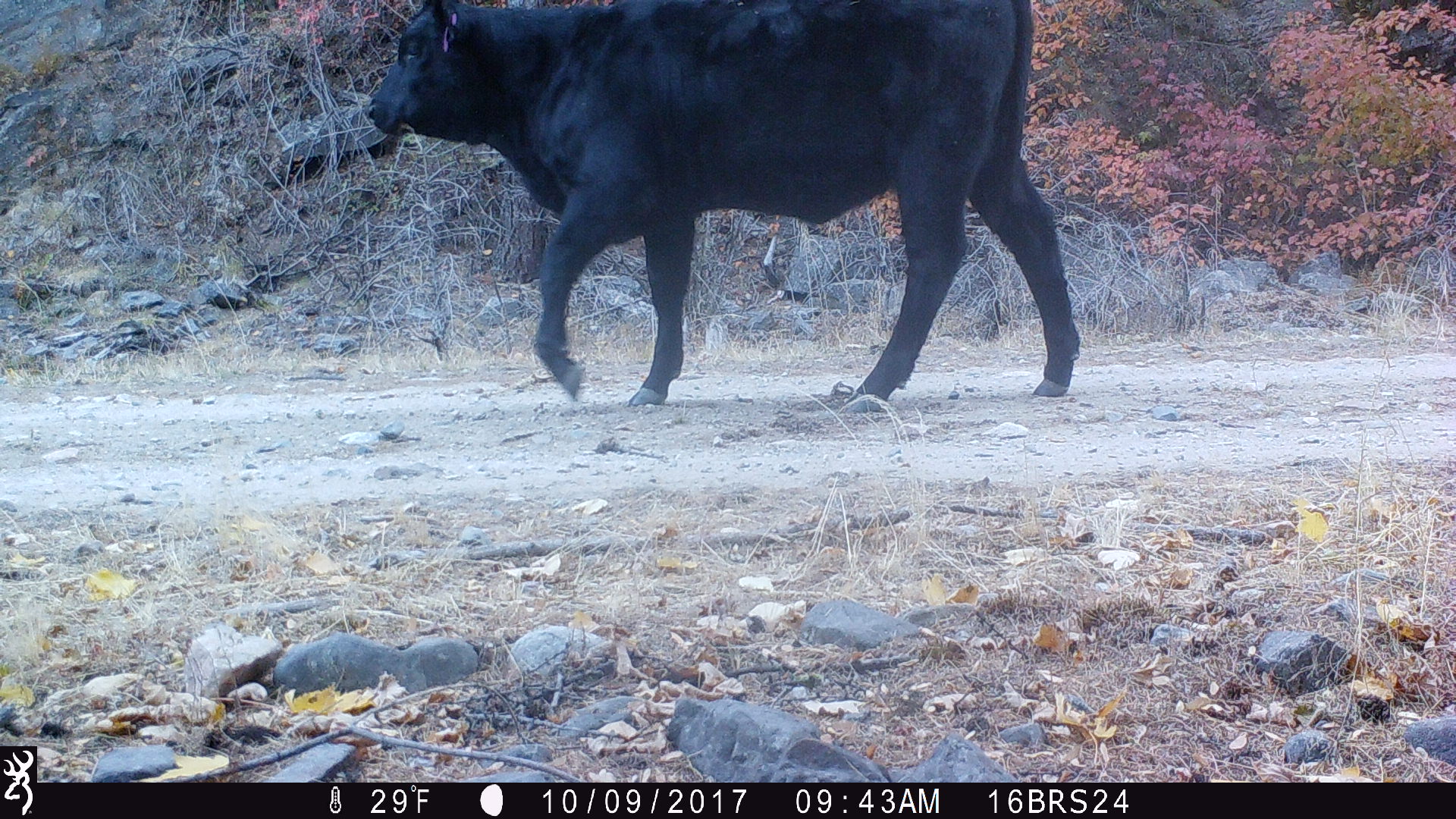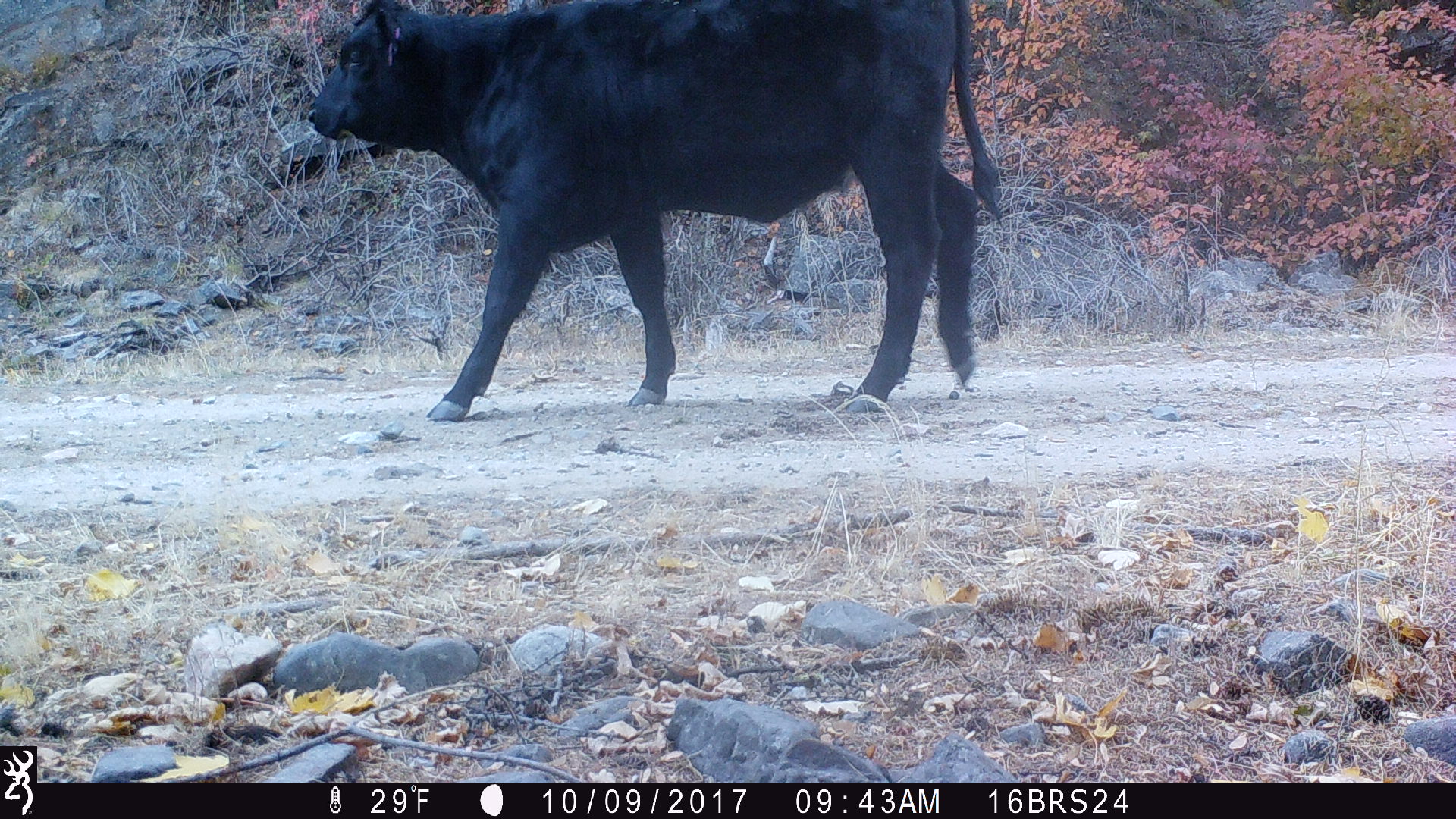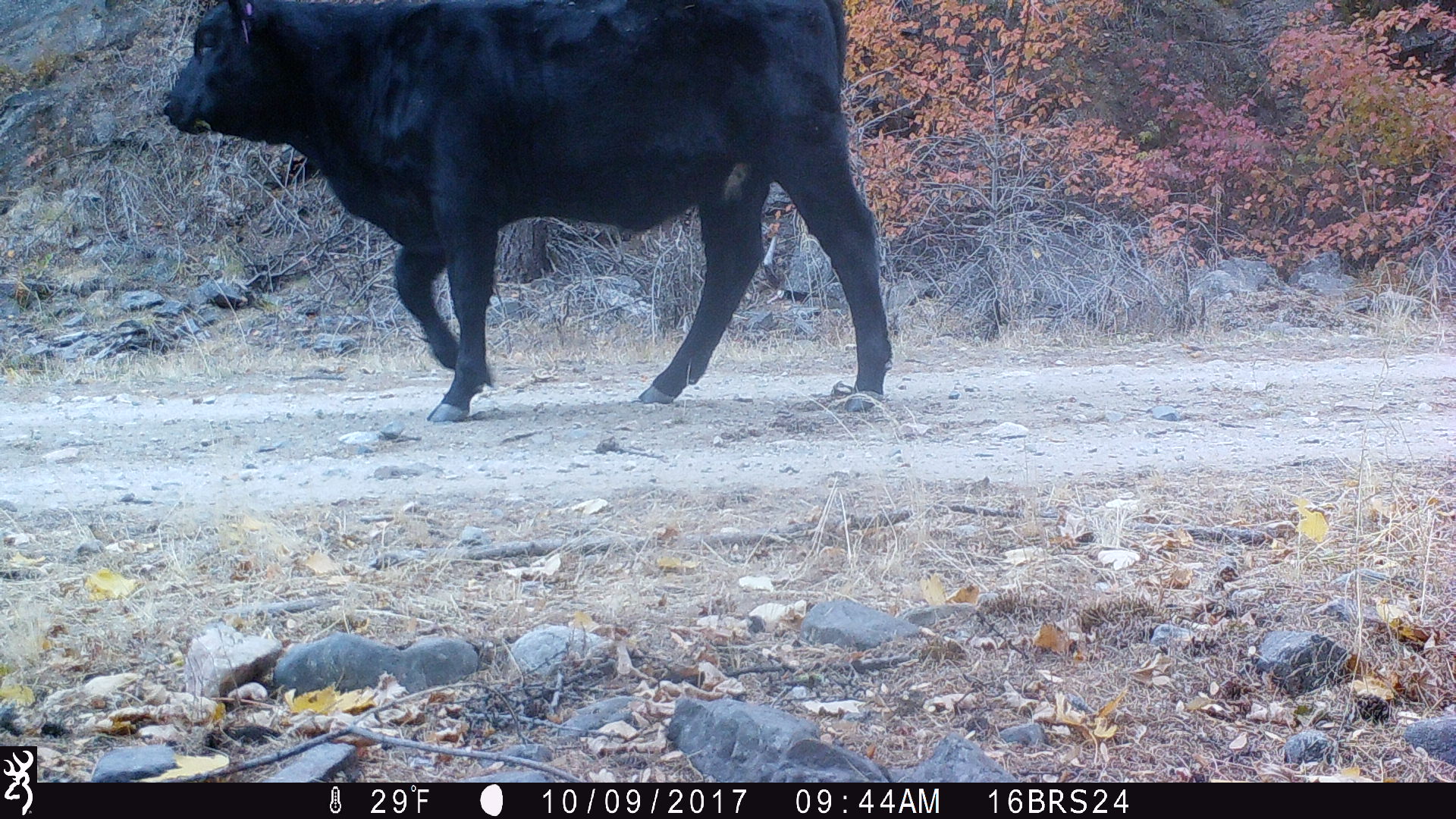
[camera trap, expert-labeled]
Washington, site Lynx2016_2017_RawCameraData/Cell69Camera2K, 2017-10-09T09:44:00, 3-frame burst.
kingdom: Animalia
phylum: Chordata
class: Mammalia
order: Artiodactyla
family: Bovidae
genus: Bos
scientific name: Bos taurus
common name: domestic cattle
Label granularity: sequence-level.